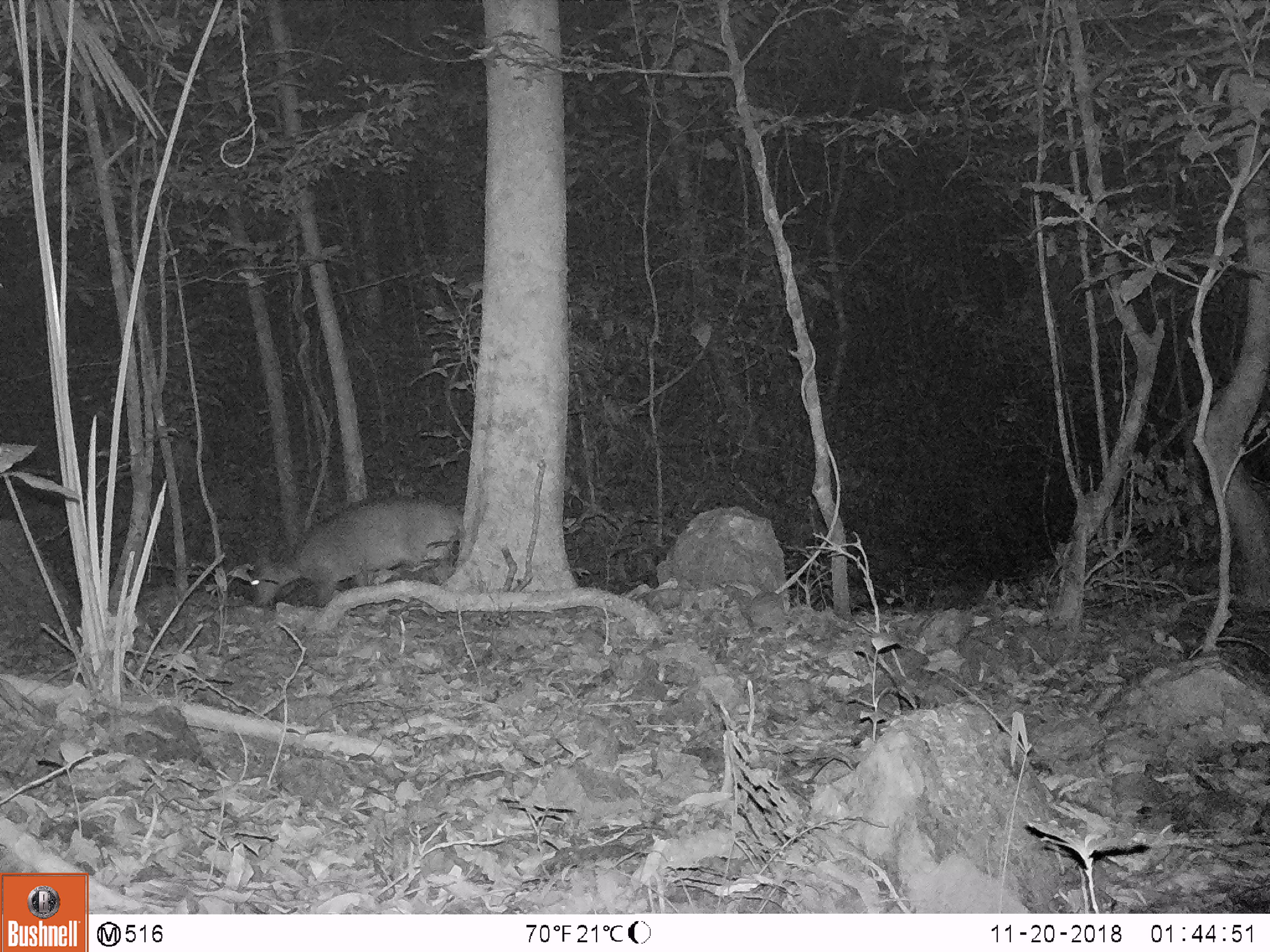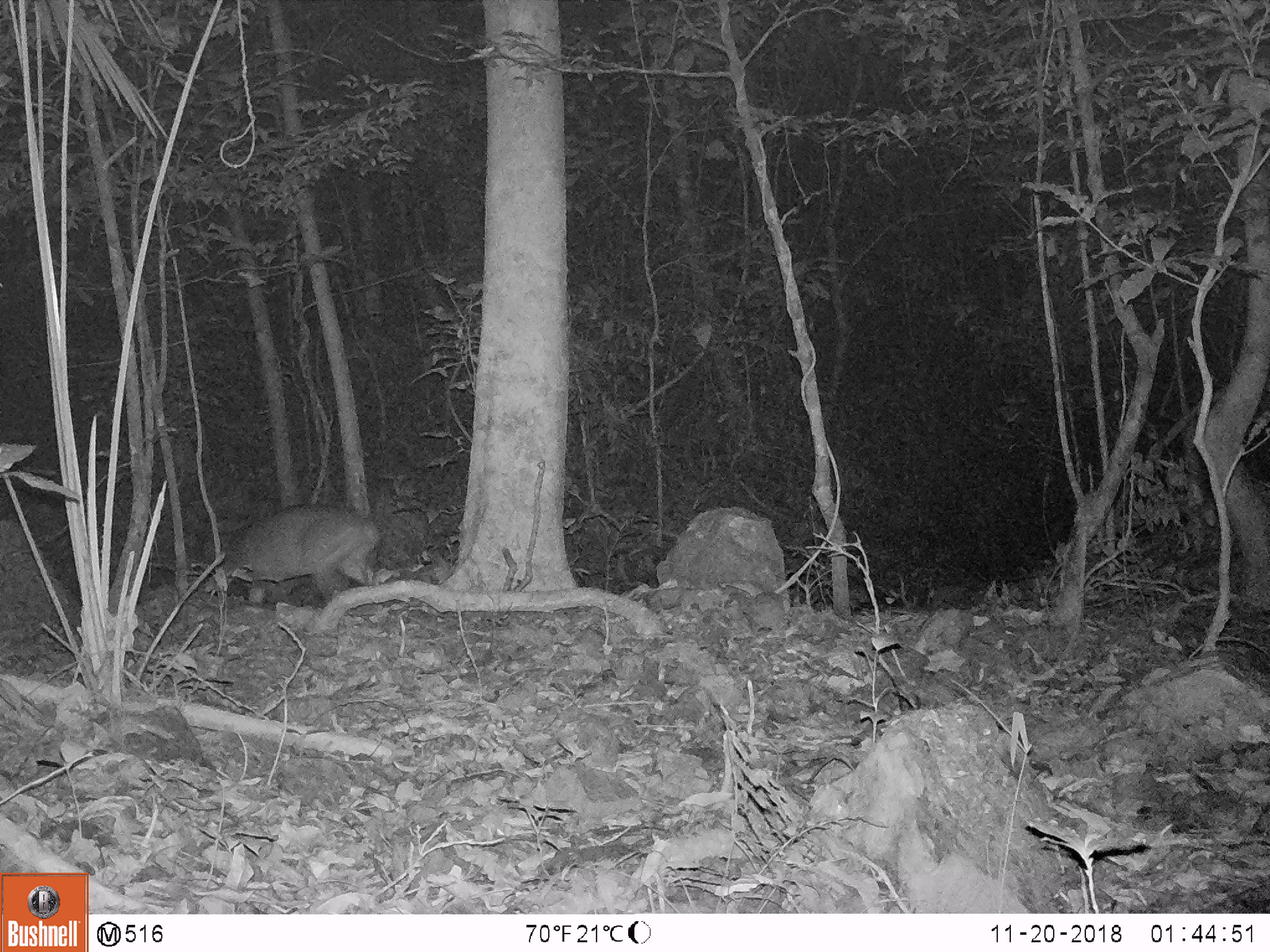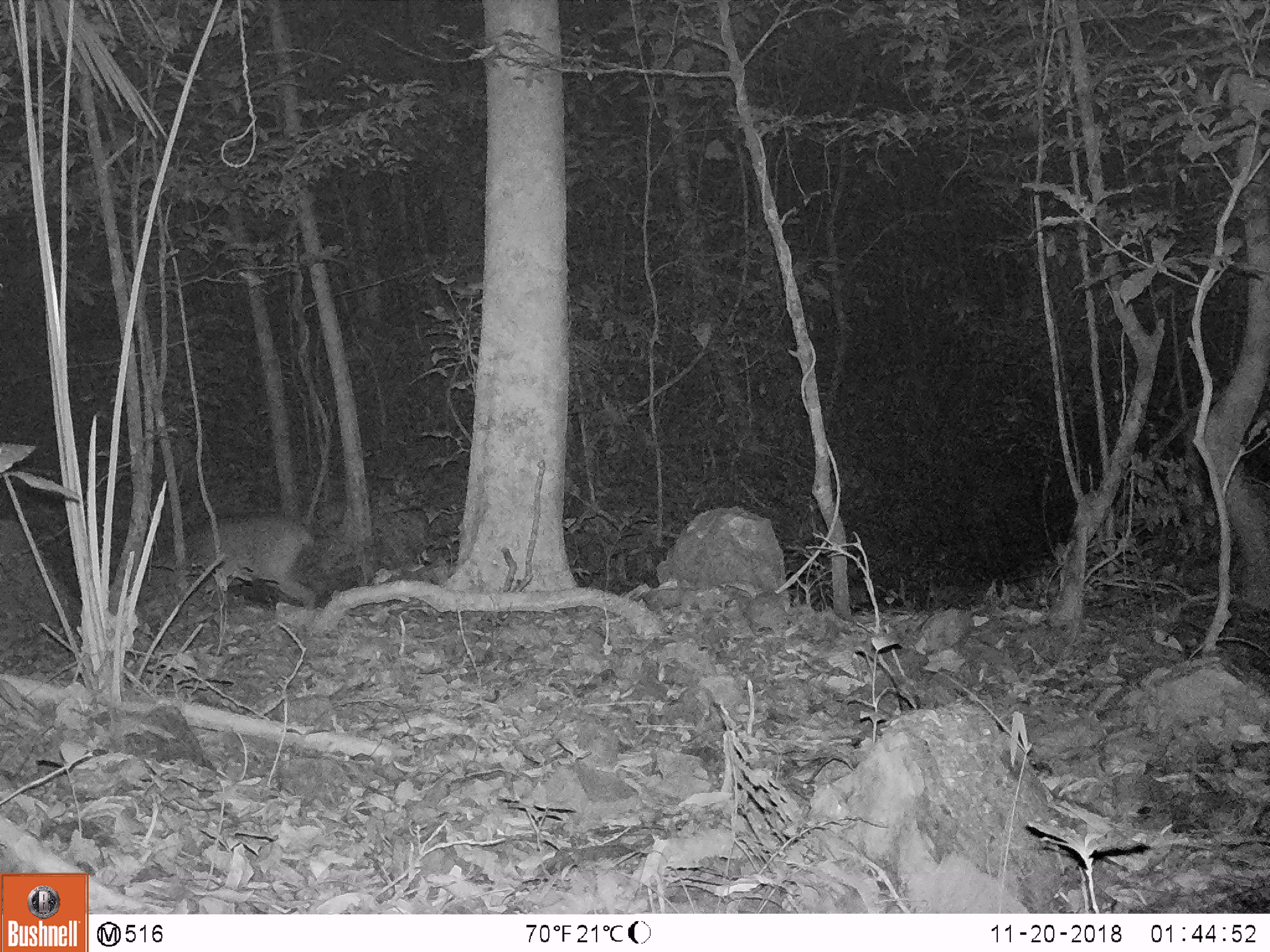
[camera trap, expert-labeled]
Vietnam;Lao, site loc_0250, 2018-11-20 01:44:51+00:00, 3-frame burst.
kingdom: Animalia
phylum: Chordata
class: Mammalia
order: Artiodactyla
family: Cervidae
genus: Muntiacus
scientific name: Muntiacus vuquangensis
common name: large-antlered muntjac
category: large antlered muntjac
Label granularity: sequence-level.